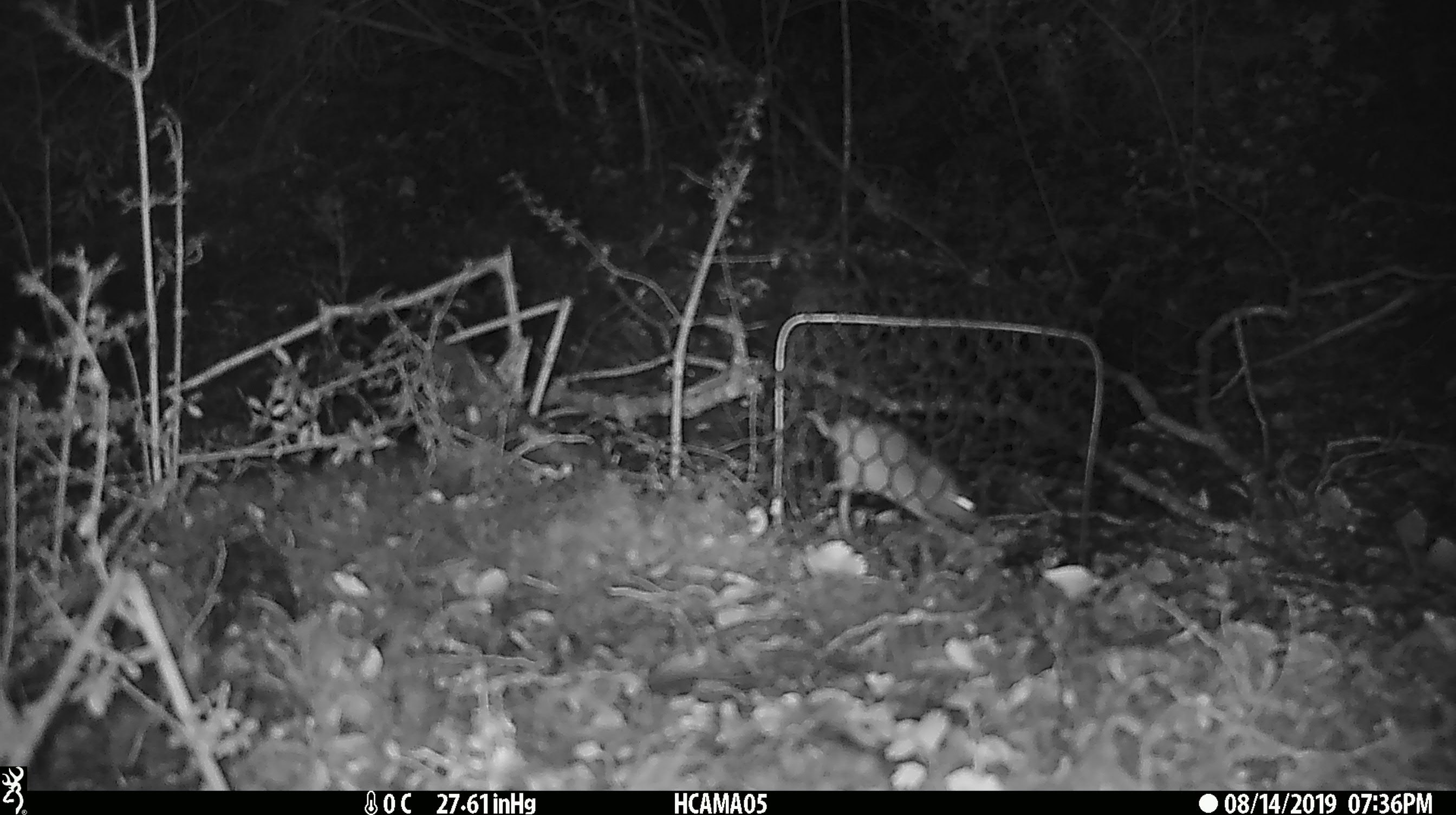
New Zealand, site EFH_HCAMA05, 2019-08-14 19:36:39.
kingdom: Animalia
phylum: Chordata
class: Mammalia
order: Rodentia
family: Muridae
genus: Mus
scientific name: Mus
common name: mouse